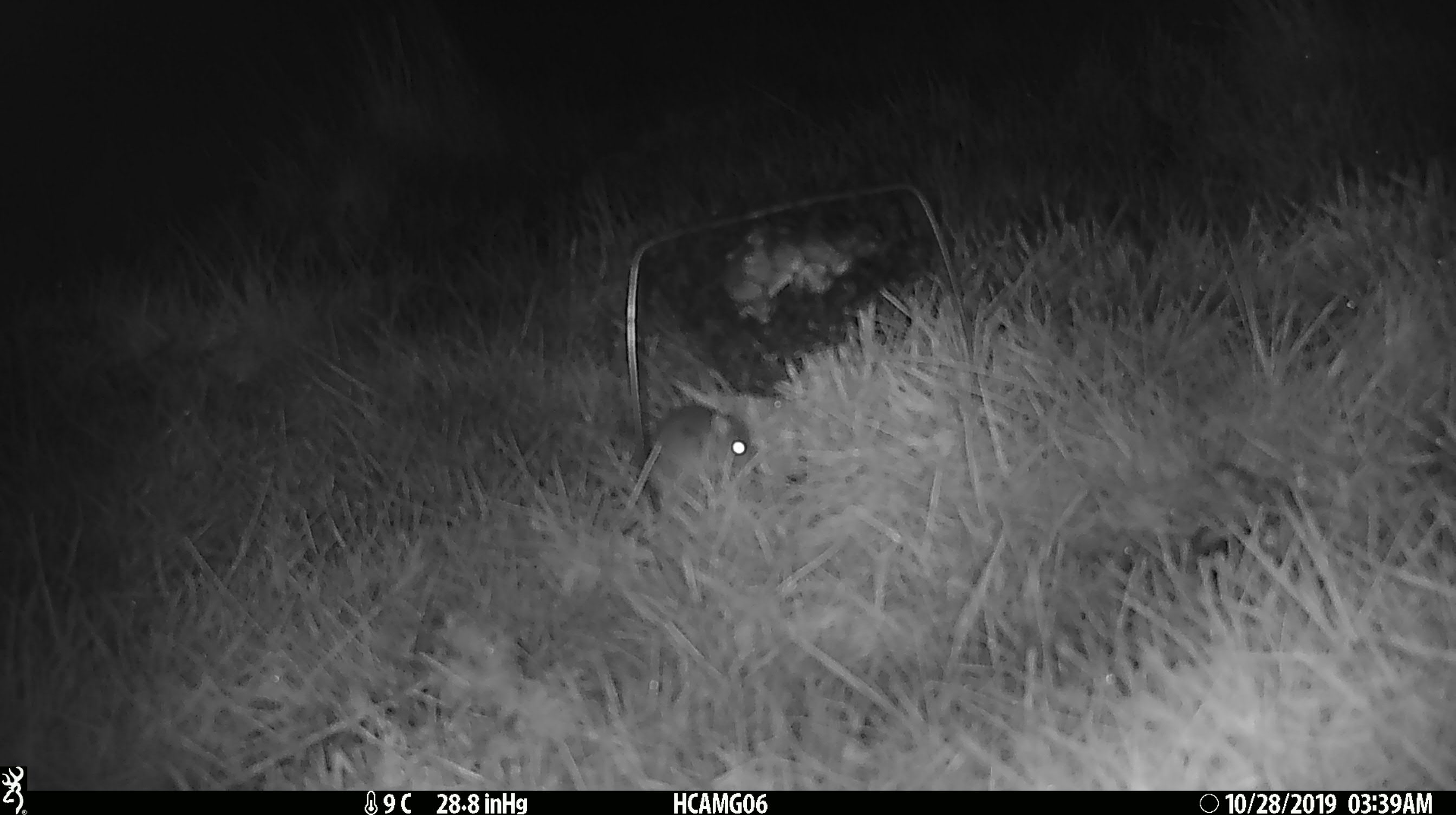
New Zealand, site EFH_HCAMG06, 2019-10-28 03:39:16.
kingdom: Animalia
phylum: Chordata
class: Mammalia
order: Rodentia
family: Muridae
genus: Mus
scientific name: Mus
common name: mouse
Mouse (Mus).